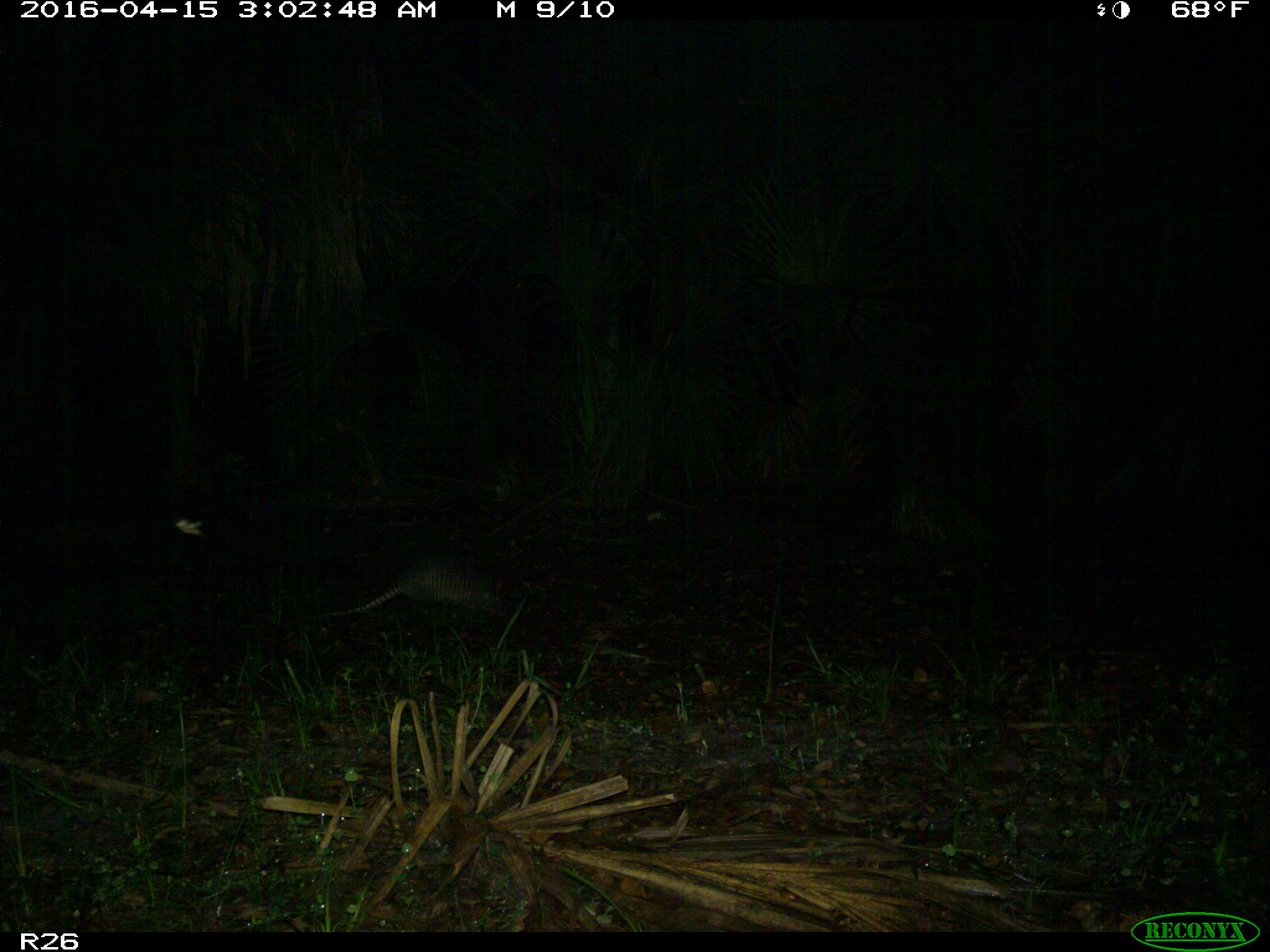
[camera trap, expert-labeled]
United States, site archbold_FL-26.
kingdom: Animalia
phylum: Chordata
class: Mammalia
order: Cingulata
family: Dasypodidae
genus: Dasypus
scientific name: Dasypus novemcinctus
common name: nine-banded armadillo